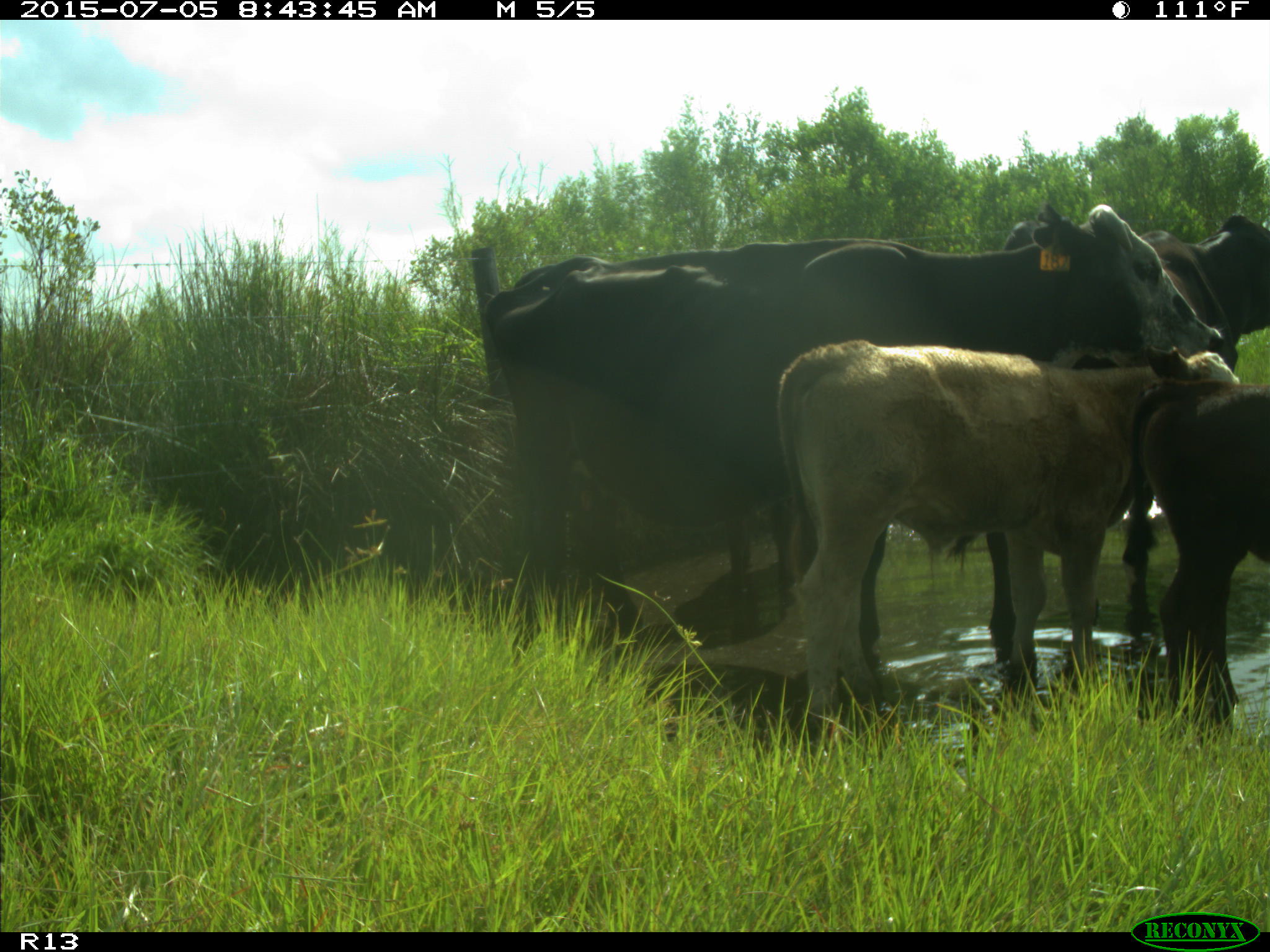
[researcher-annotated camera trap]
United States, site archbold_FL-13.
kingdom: Animalia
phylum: Chordata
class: Mammalia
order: Artiodactyla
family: Bovidae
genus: Bos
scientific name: Bos taurus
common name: domestic cow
Bos taurus (domestic cow).